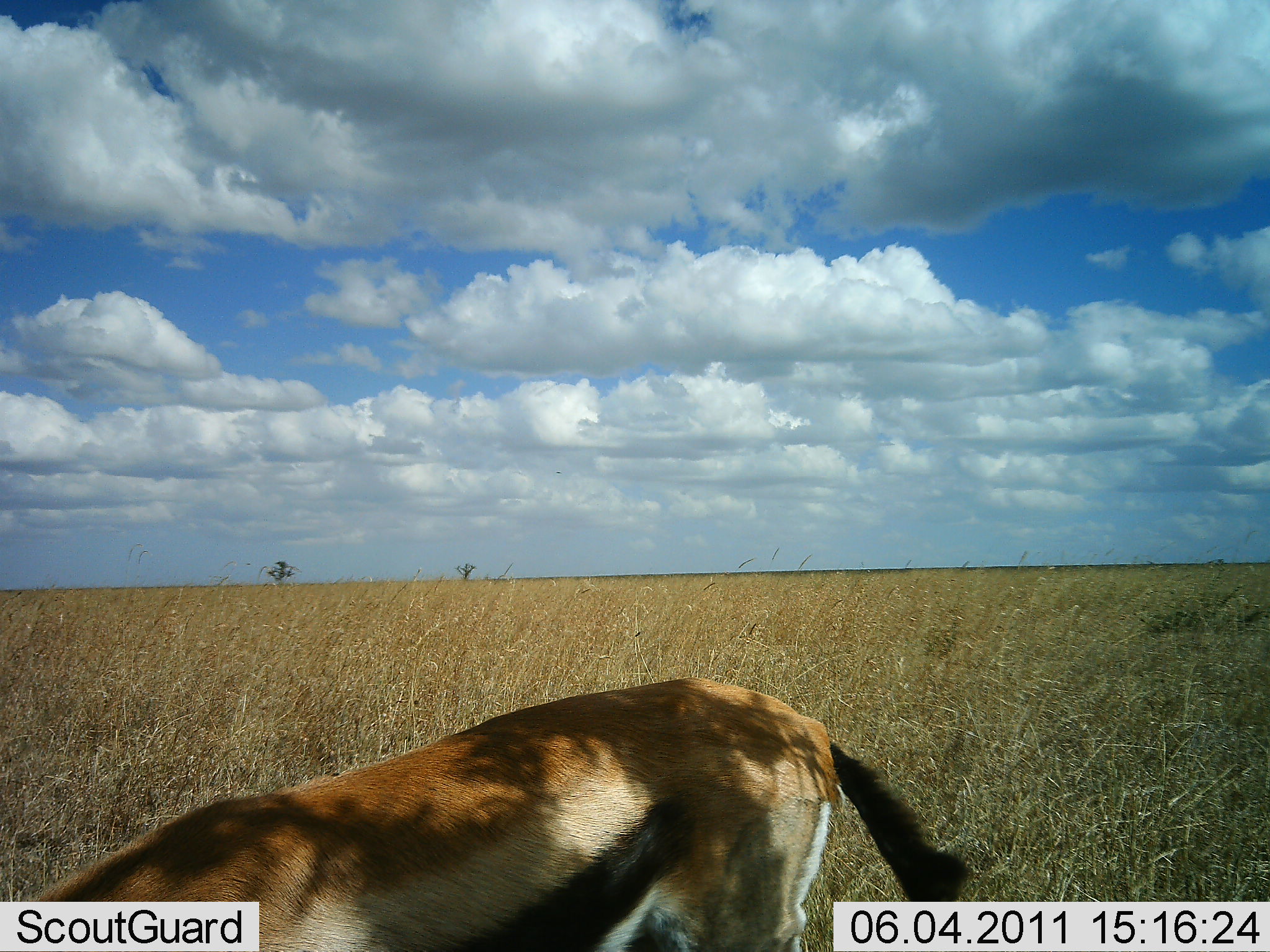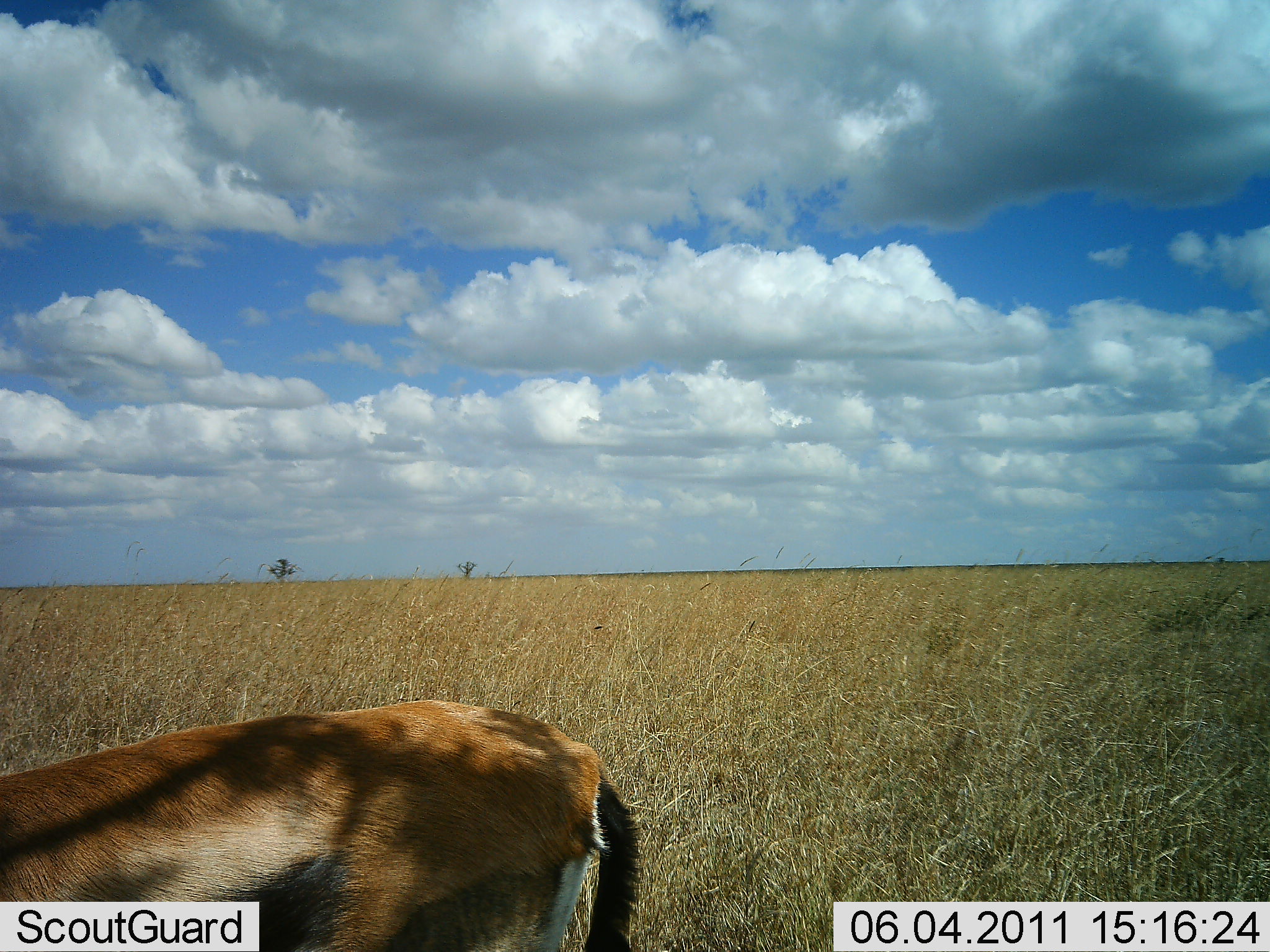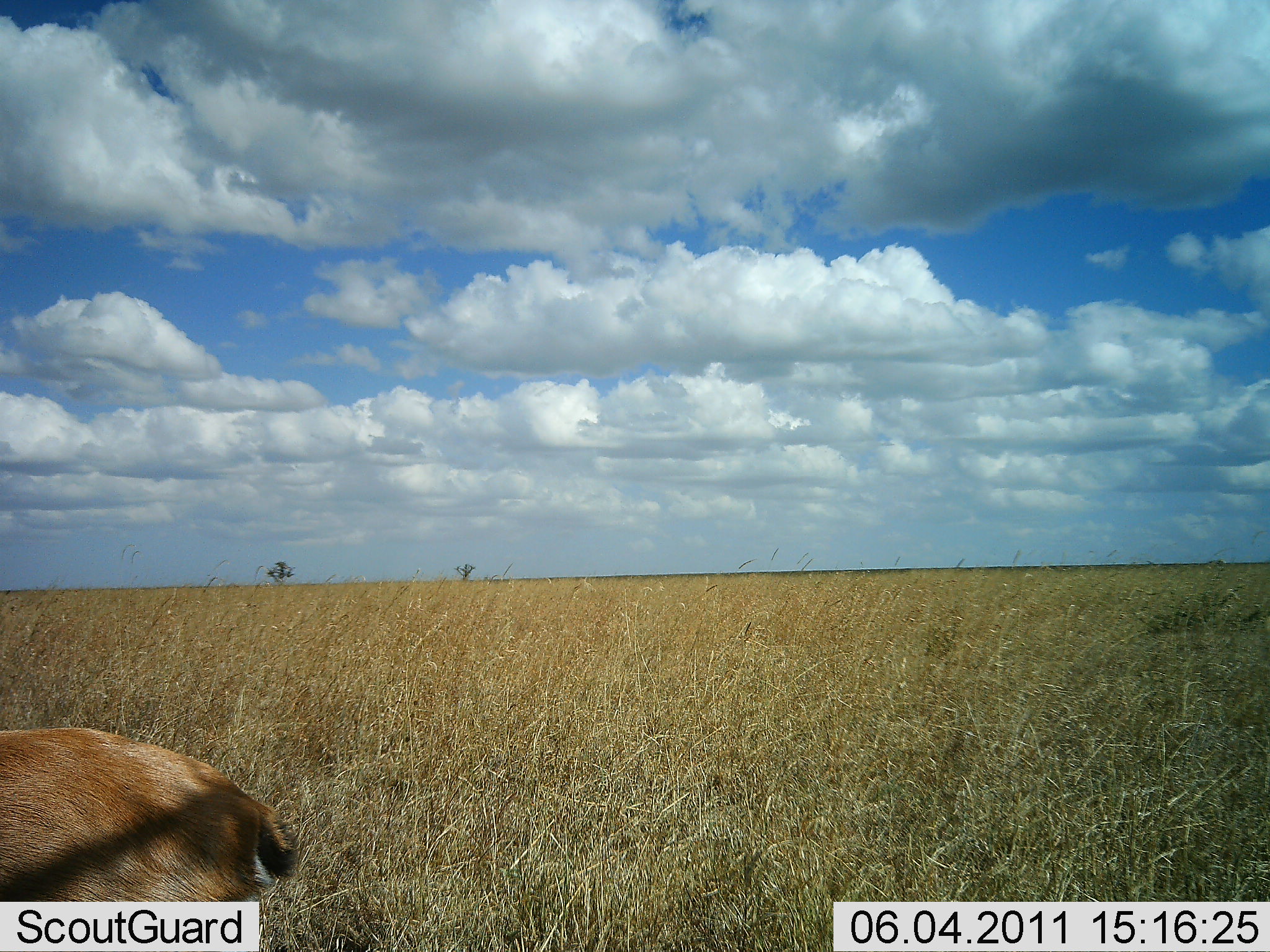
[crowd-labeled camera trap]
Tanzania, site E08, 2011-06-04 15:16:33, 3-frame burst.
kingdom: Animalia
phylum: Chordata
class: Mammalia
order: Artiodactyla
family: Bovidae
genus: Eudorcas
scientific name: Eudorcas thomsonii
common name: thomson's gazelle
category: gazellethomsons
Gazellethomsons (thomson's gazelle) (Eudorcas thomsonii), count 1. Behavior (volunteer vote fractions): standing 15%, resting 0%, moving 77%, interacting 0%. Young present (vote fraction): 0%. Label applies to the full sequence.